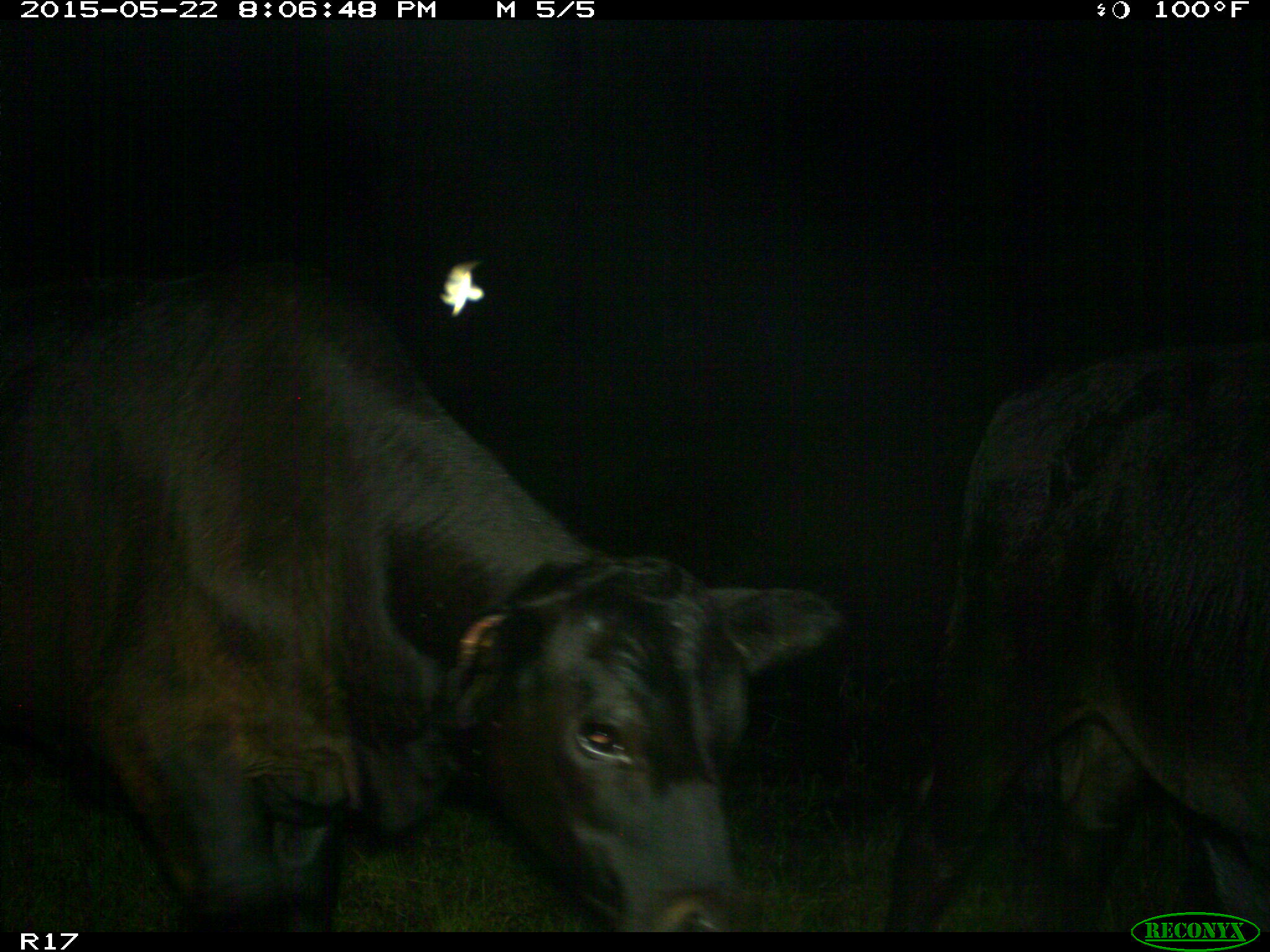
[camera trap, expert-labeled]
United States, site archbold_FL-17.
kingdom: Animalia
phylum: Chordata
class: Mammalia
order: Artiodactyla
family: Bovidae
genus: Bos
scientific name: Bos taurus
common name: domestic cow